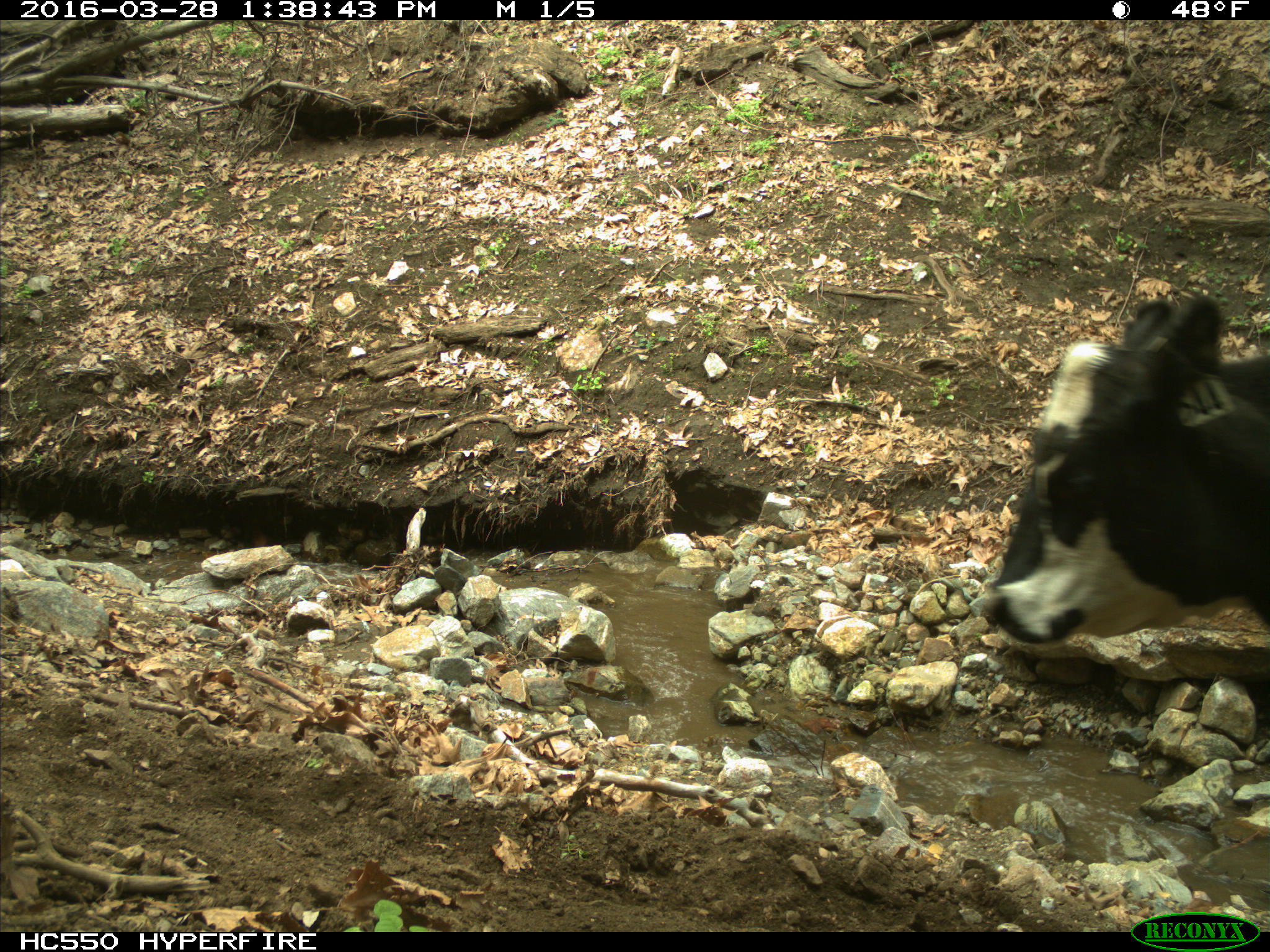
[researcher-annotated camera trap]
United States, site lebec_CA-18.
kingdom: Animalia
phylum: Chordata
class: Mammalia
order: Artiodactyla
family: Bovidae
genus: Bos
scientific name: Bos taurus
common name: domestic cow